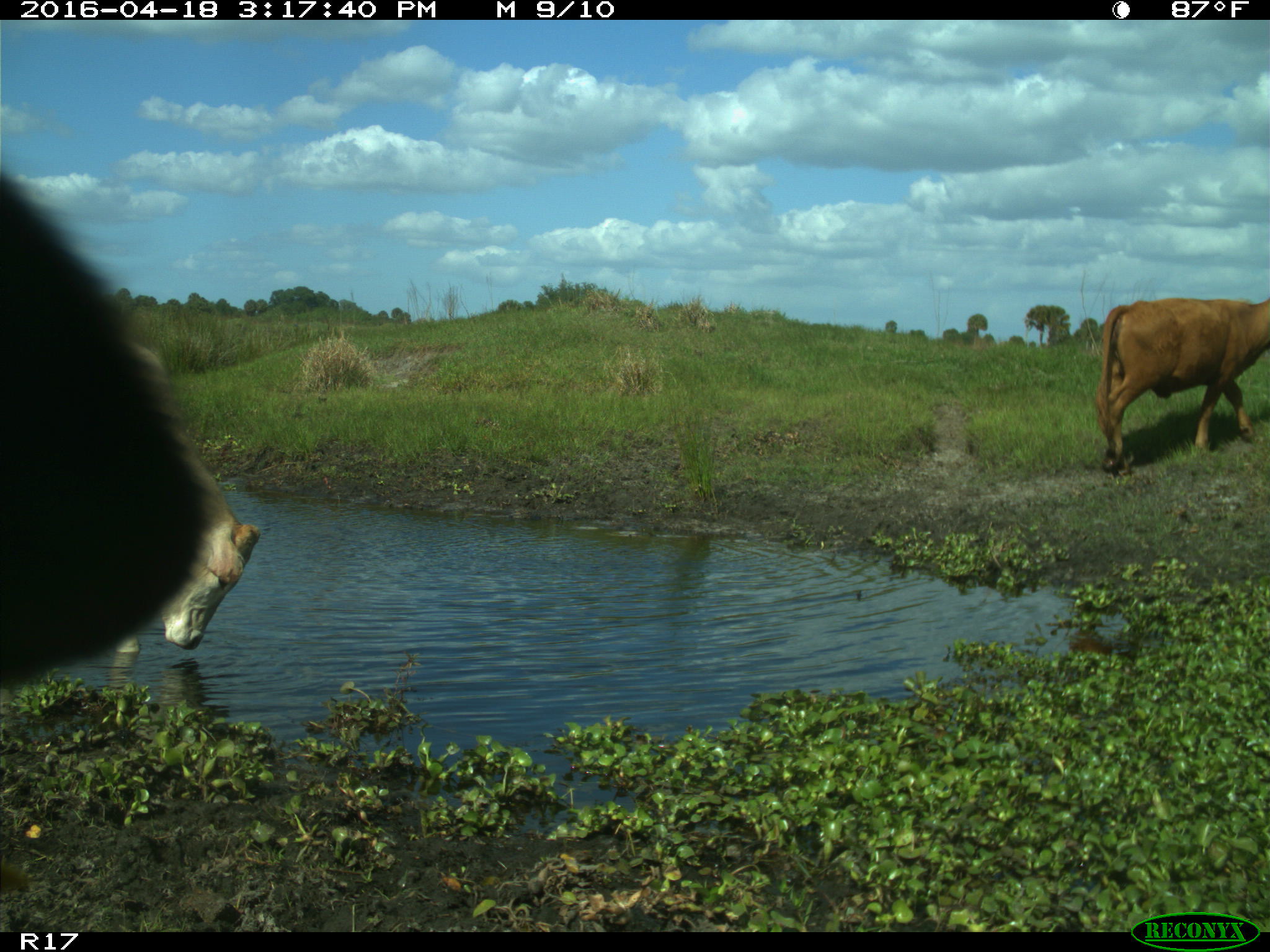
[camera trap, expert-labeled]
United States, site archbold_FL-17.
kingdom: Animalia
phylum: Chordata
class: Mammalia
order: Artiodactyla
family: Bovidae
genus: Bos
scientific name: Bos taurus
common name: domestic cow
Bos taurus (domestic cow).